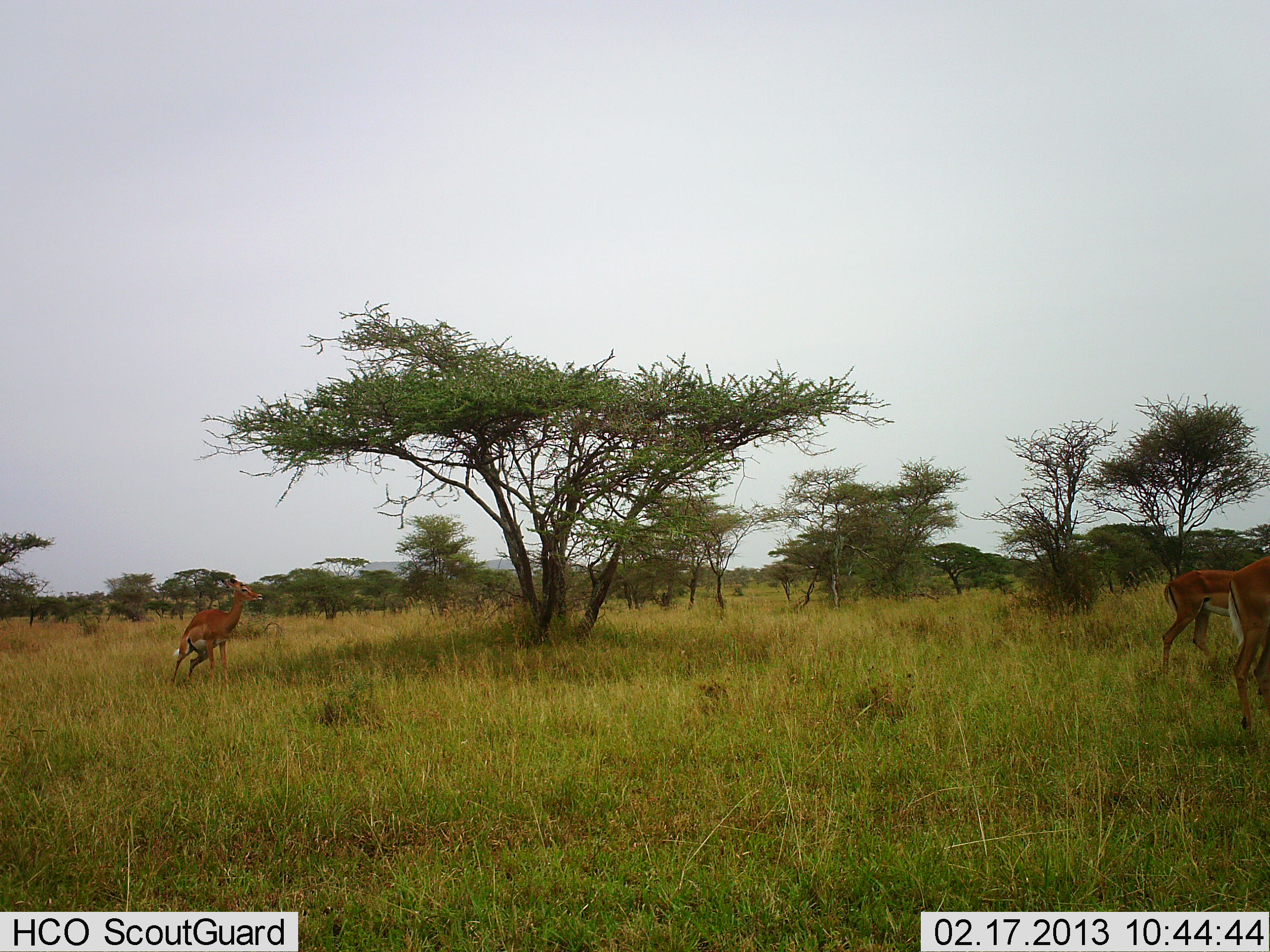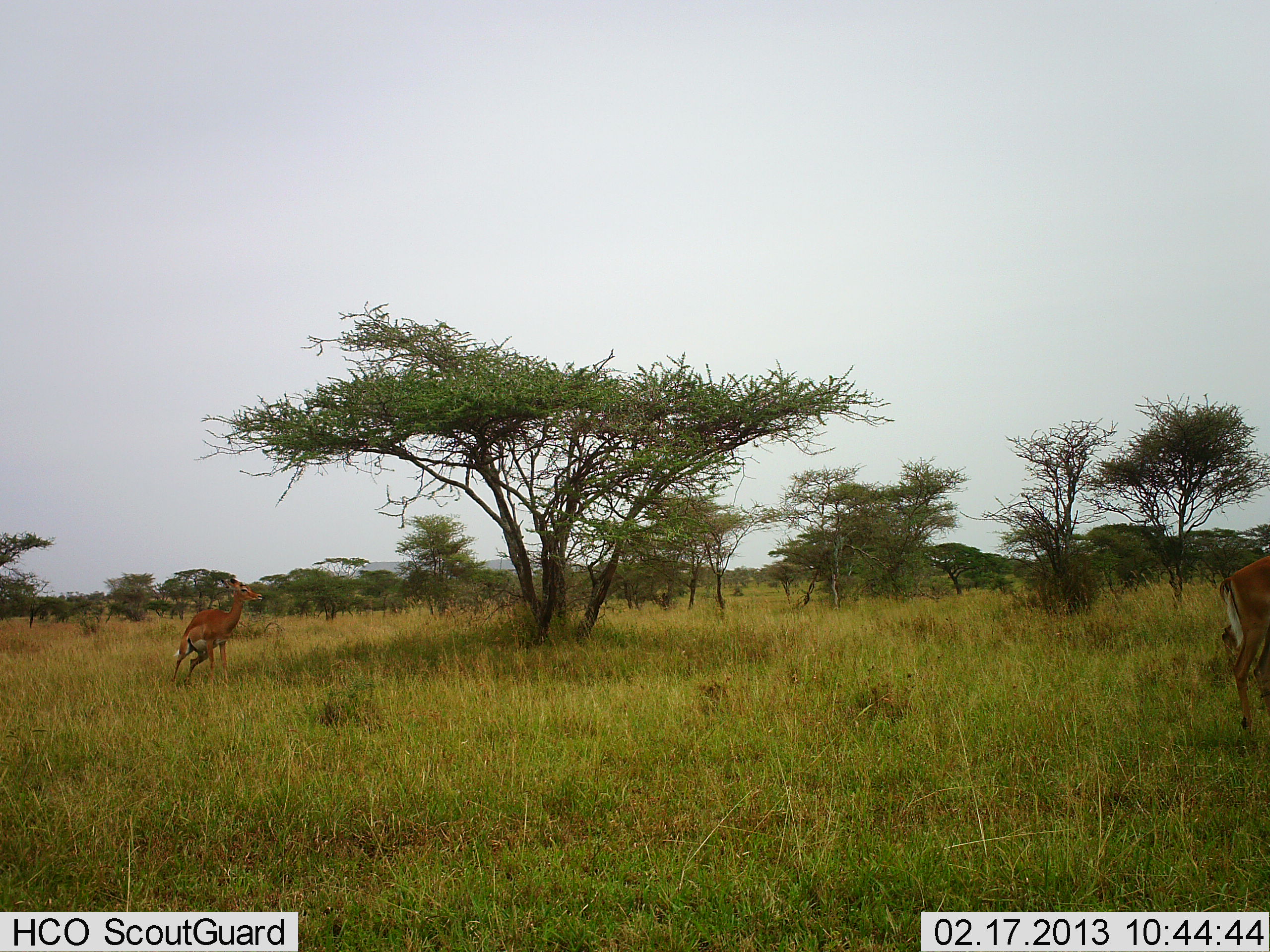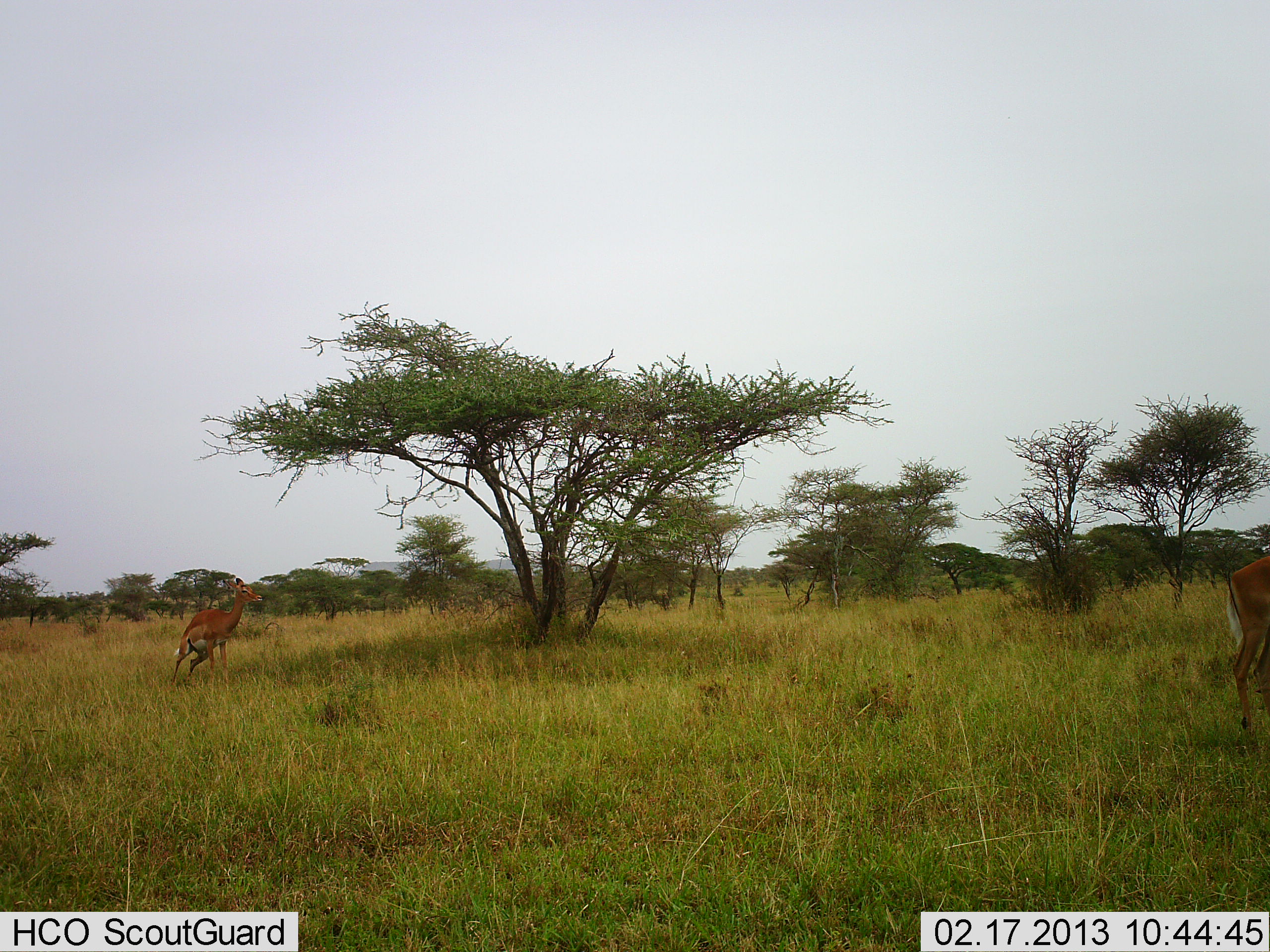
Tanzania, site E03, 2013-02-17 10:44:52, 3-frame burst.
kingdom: Animalia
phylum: Chordata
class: Mammalia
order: Artiodactyla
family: Bovidae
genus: Aepyceros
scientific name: Aepyceros melampus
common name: impala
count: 3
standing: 82%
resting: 0%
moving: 77%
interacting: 5%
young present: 0%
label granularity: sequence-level